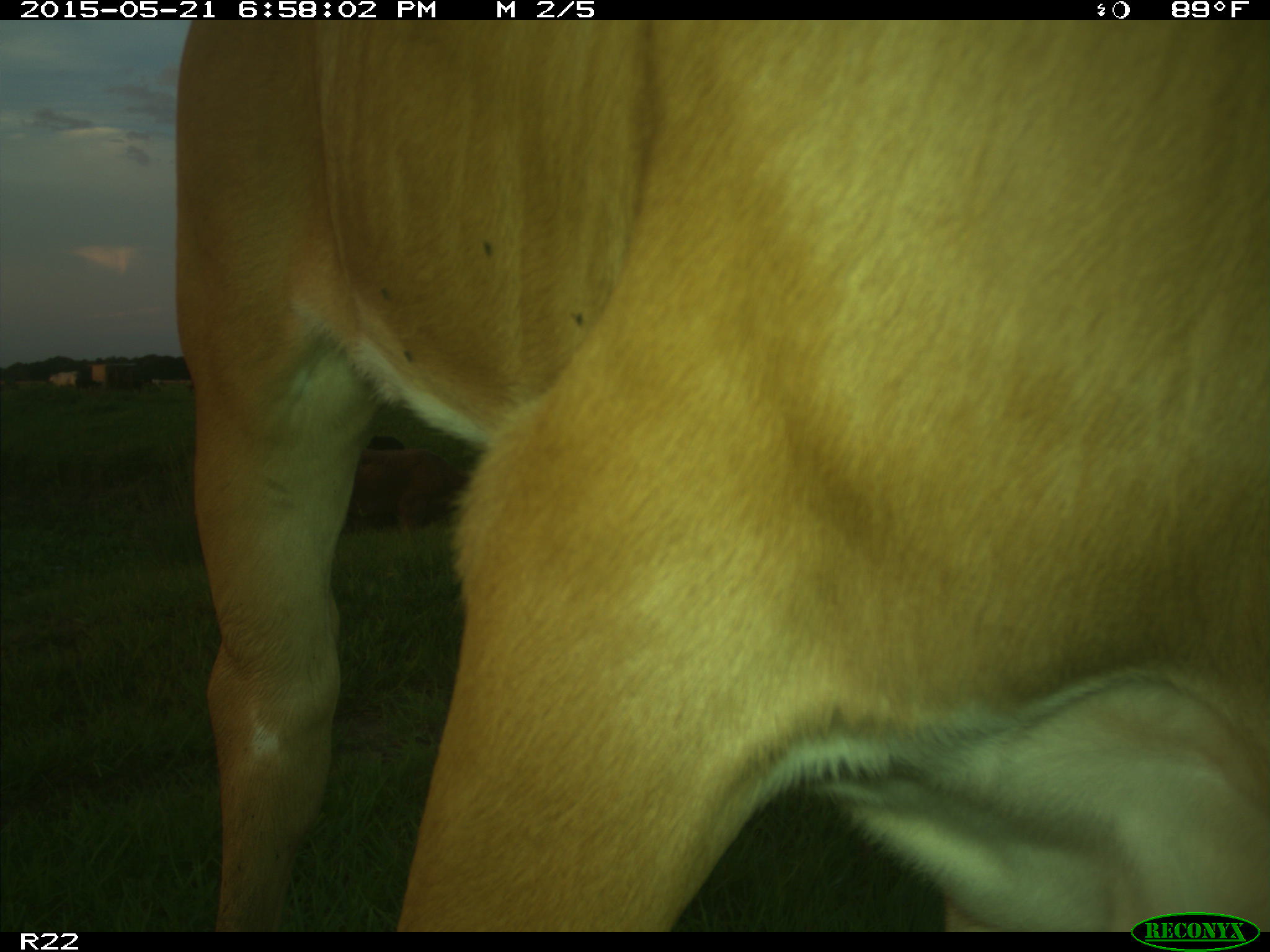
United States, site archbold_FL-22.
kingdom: Animalia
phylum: Chordata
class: Mammalia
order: Artiodactyla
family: Bovidae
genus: Bos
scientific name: Bos taurus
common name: domestic cow